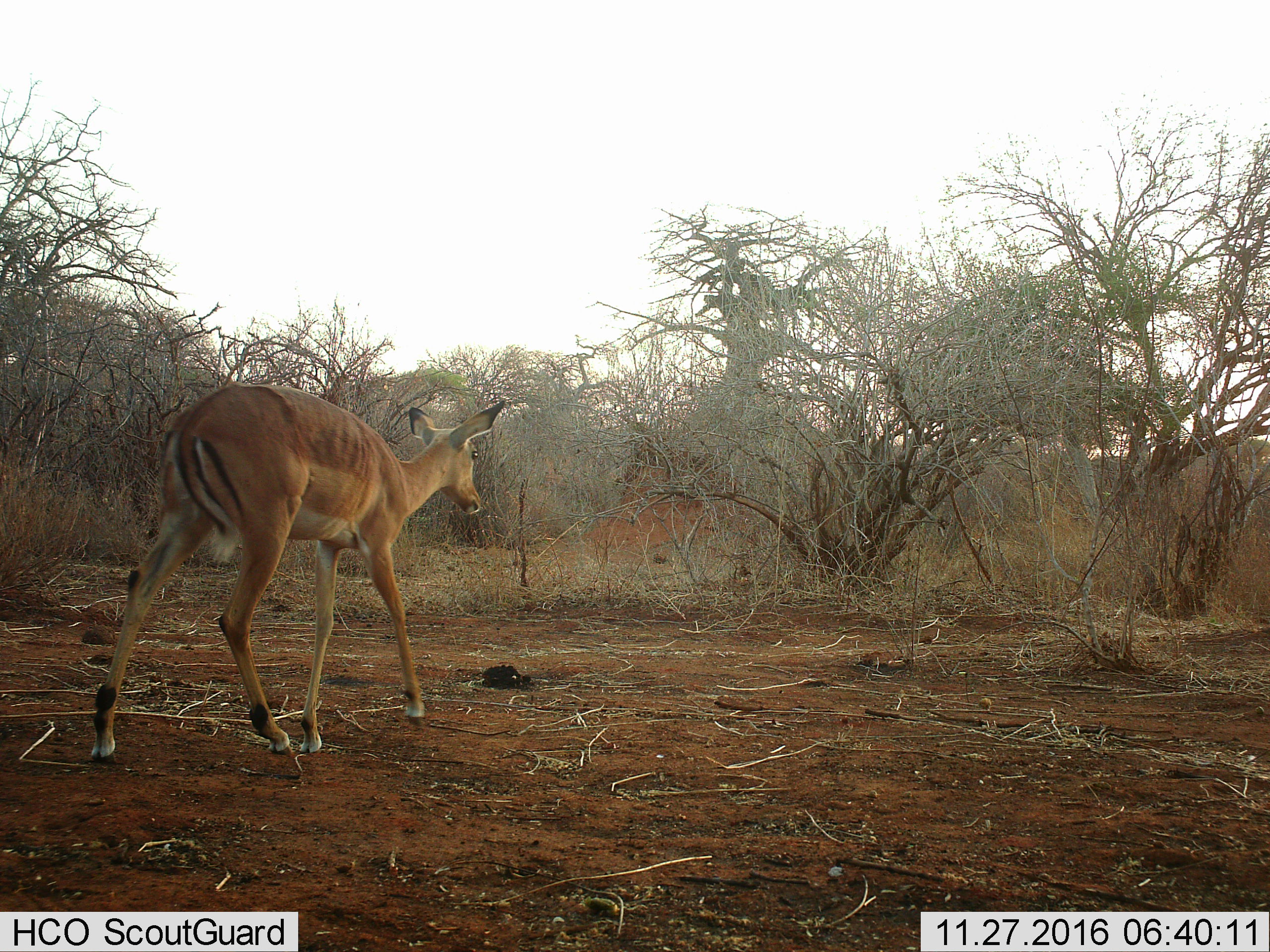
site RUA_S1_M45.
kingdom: Animalia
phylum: Chordata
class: Mammalia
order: Artiodactyla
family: Bovidae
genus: Aepyceros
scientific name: Aepyceros melampus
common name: impala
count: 1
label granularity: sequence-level